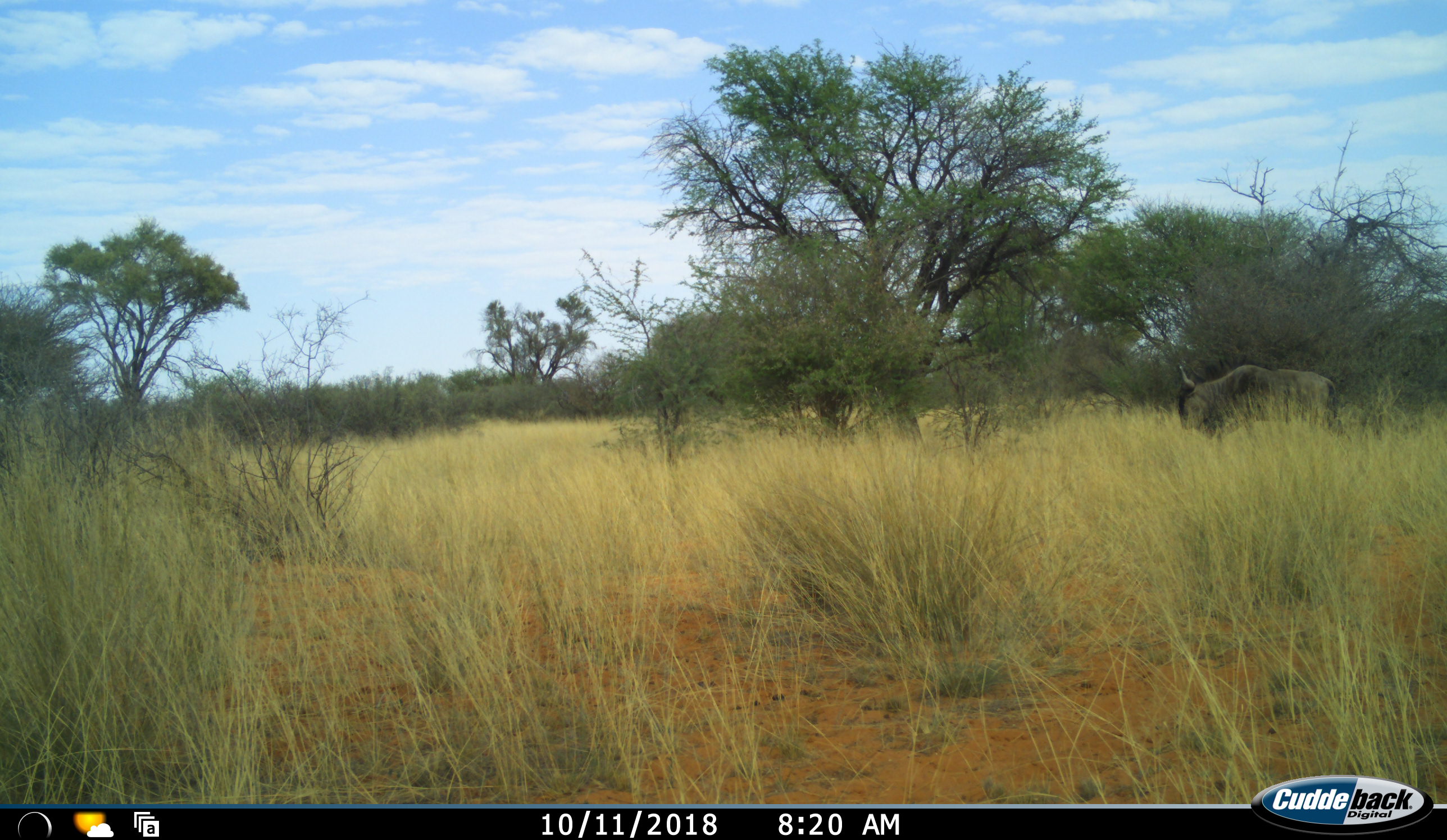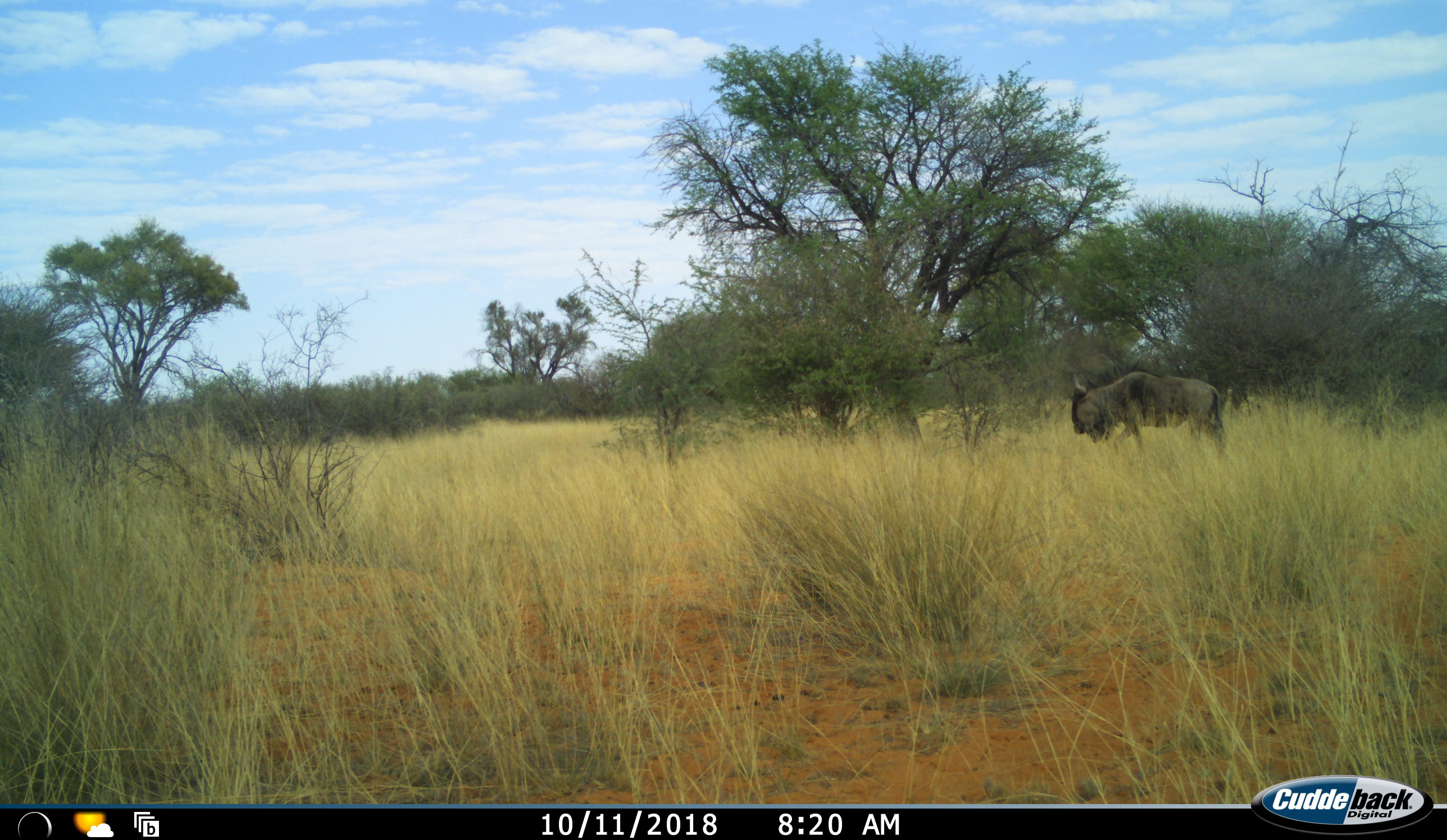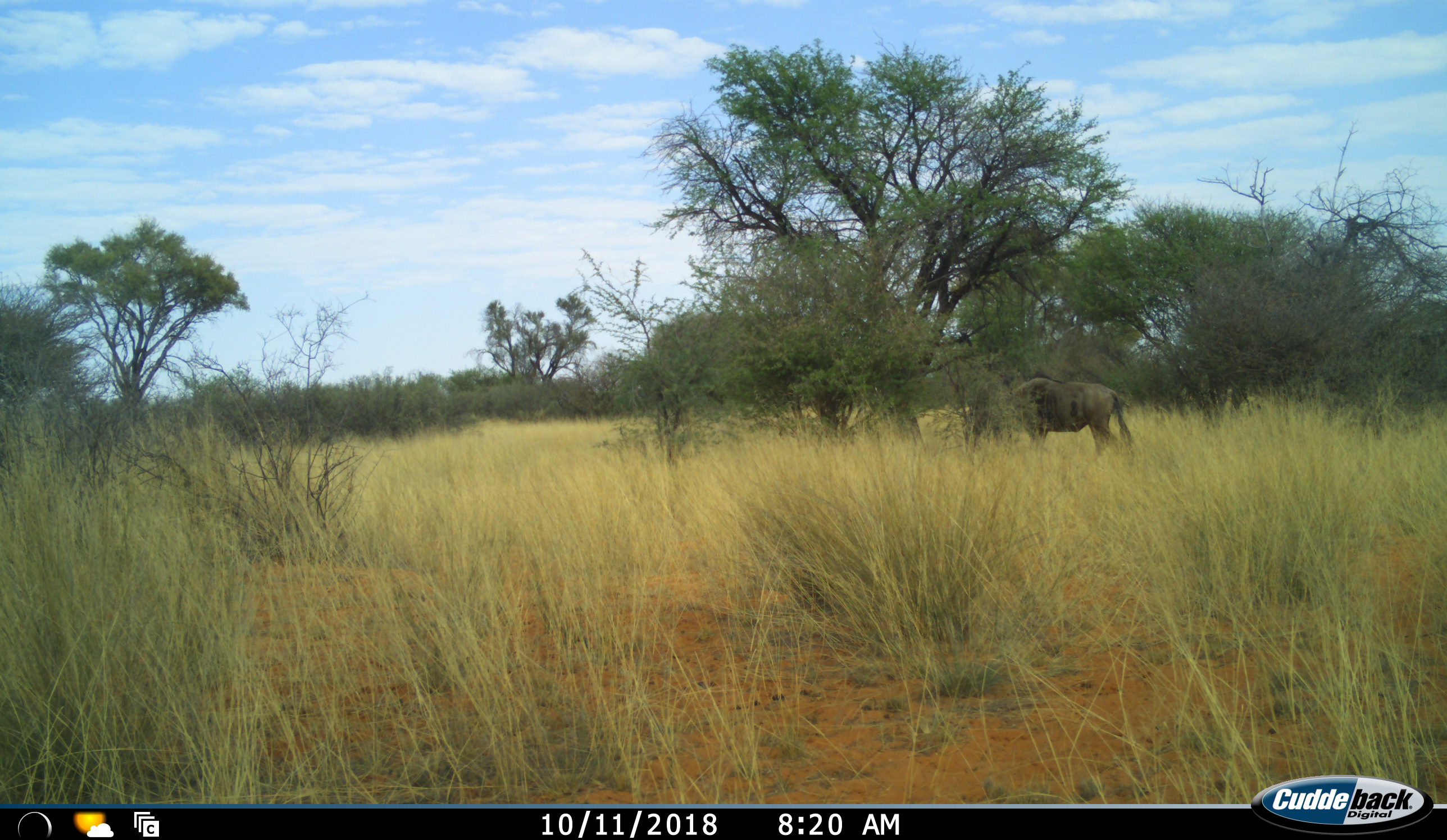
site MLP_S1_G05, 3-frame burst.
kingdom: Animalia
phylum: Chordata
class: Mammalia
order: Artiodactyla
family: Bovidae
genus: Connochaetes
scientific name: Connochaetes taurinus taurinus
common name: blue wildebeest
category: wildebeestblue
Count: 1.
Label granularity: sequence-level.